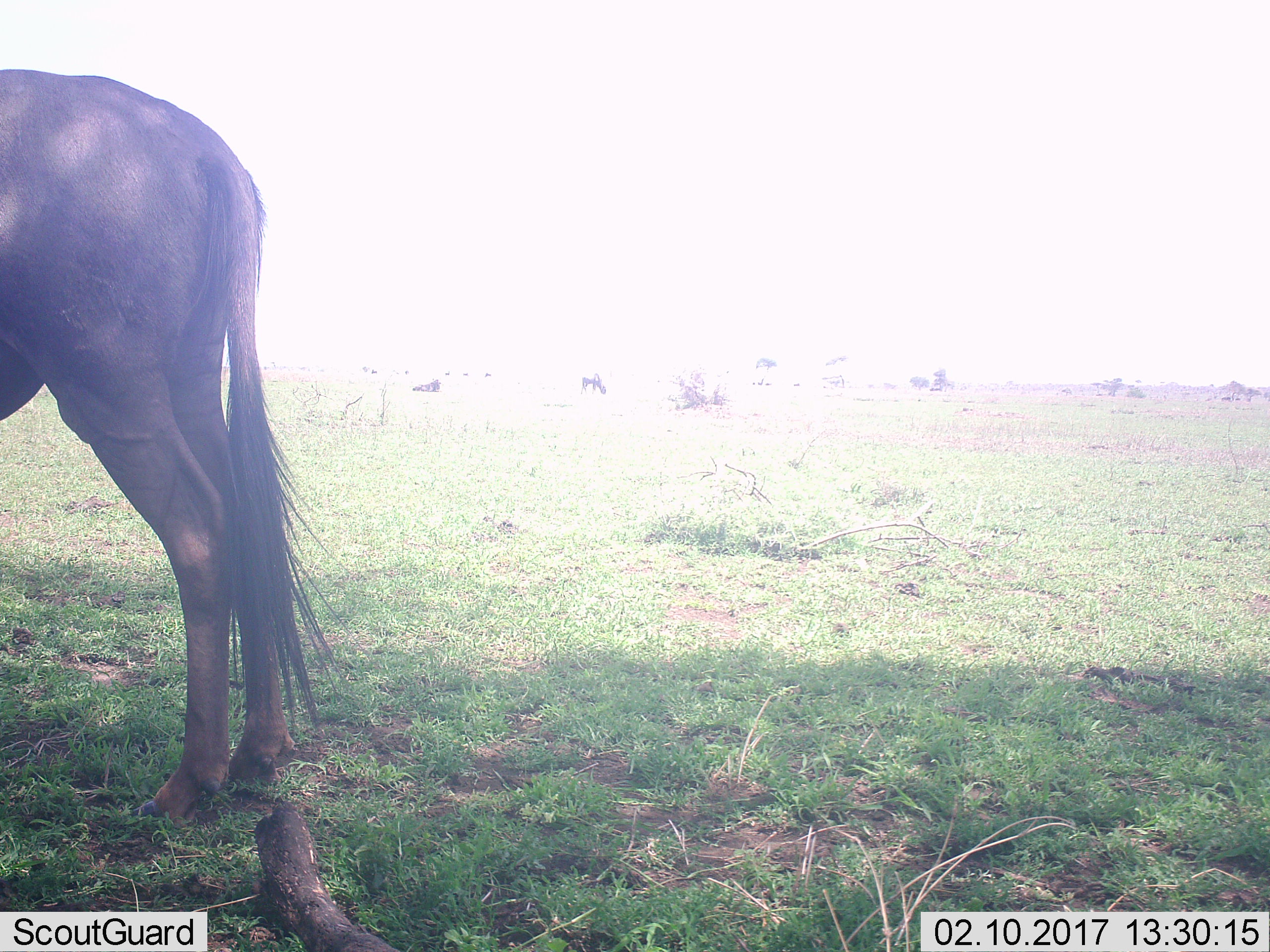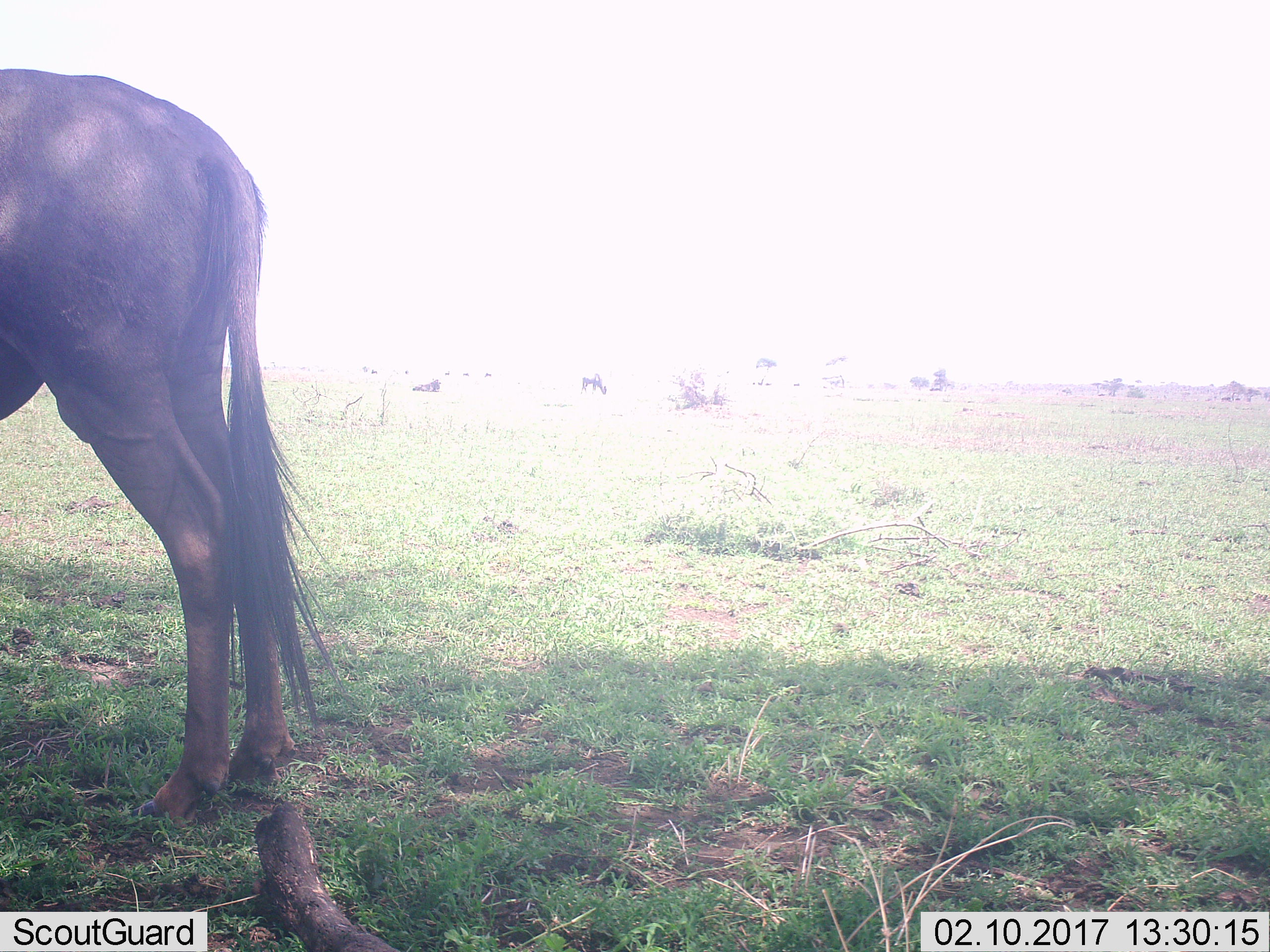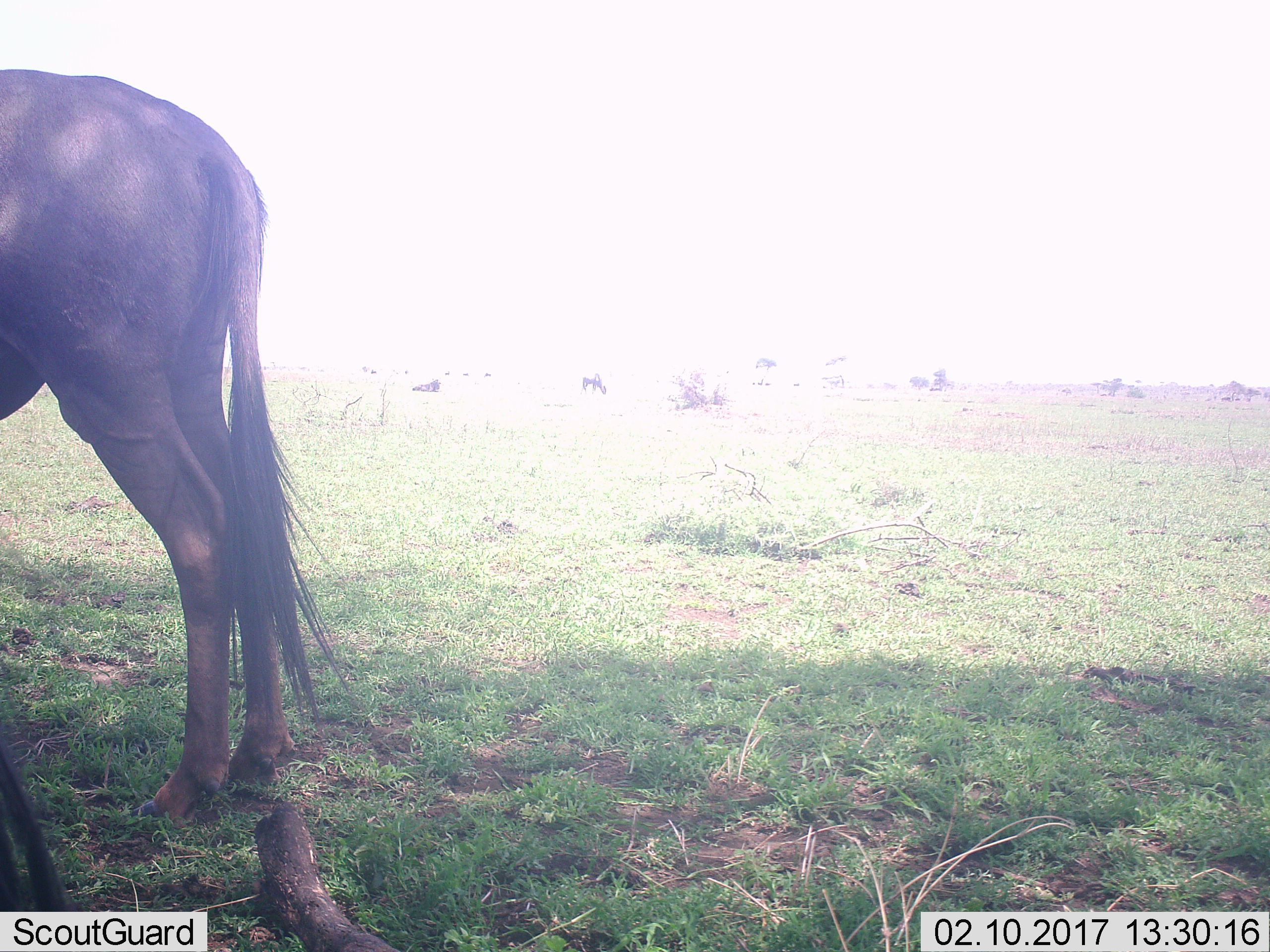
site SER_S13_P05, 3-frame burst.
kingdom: Animalia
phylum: Chordata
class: Mammalia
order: Artiodactyla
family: Bovidae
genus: Connochaetes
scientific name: Connochaetes taurinus taurinus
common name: blue wildebeest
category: wildebeestblue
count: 2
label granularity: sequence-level